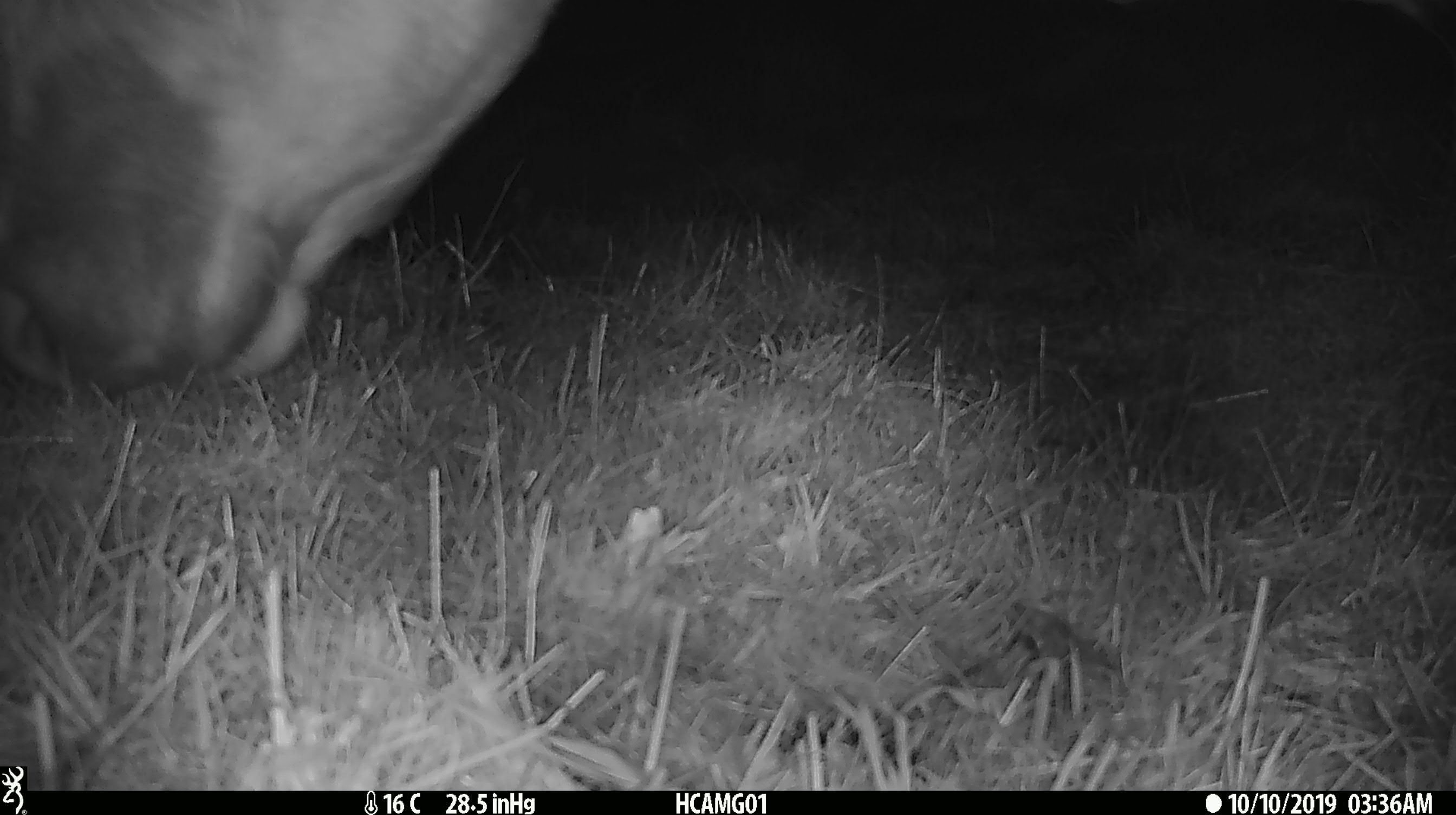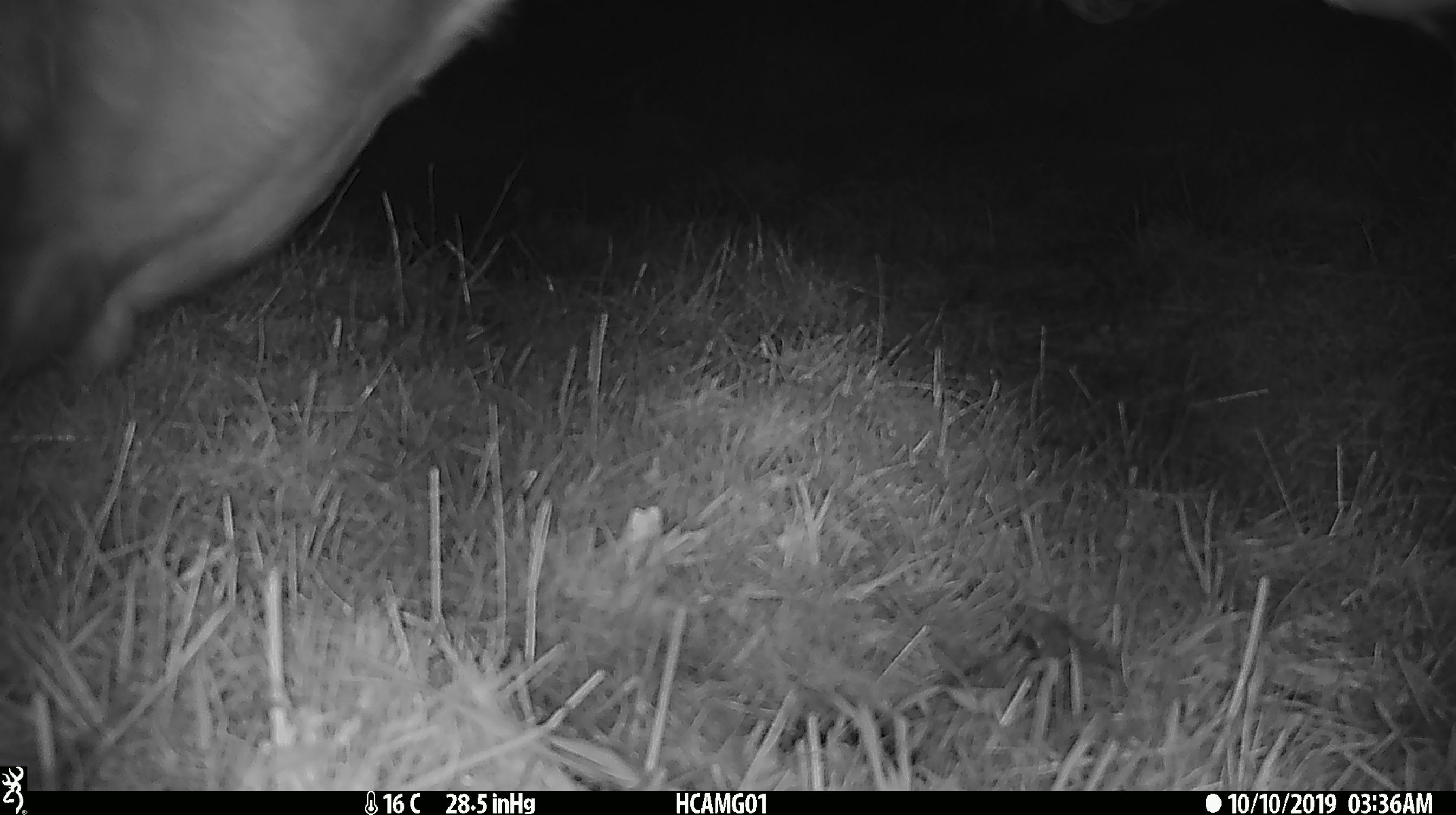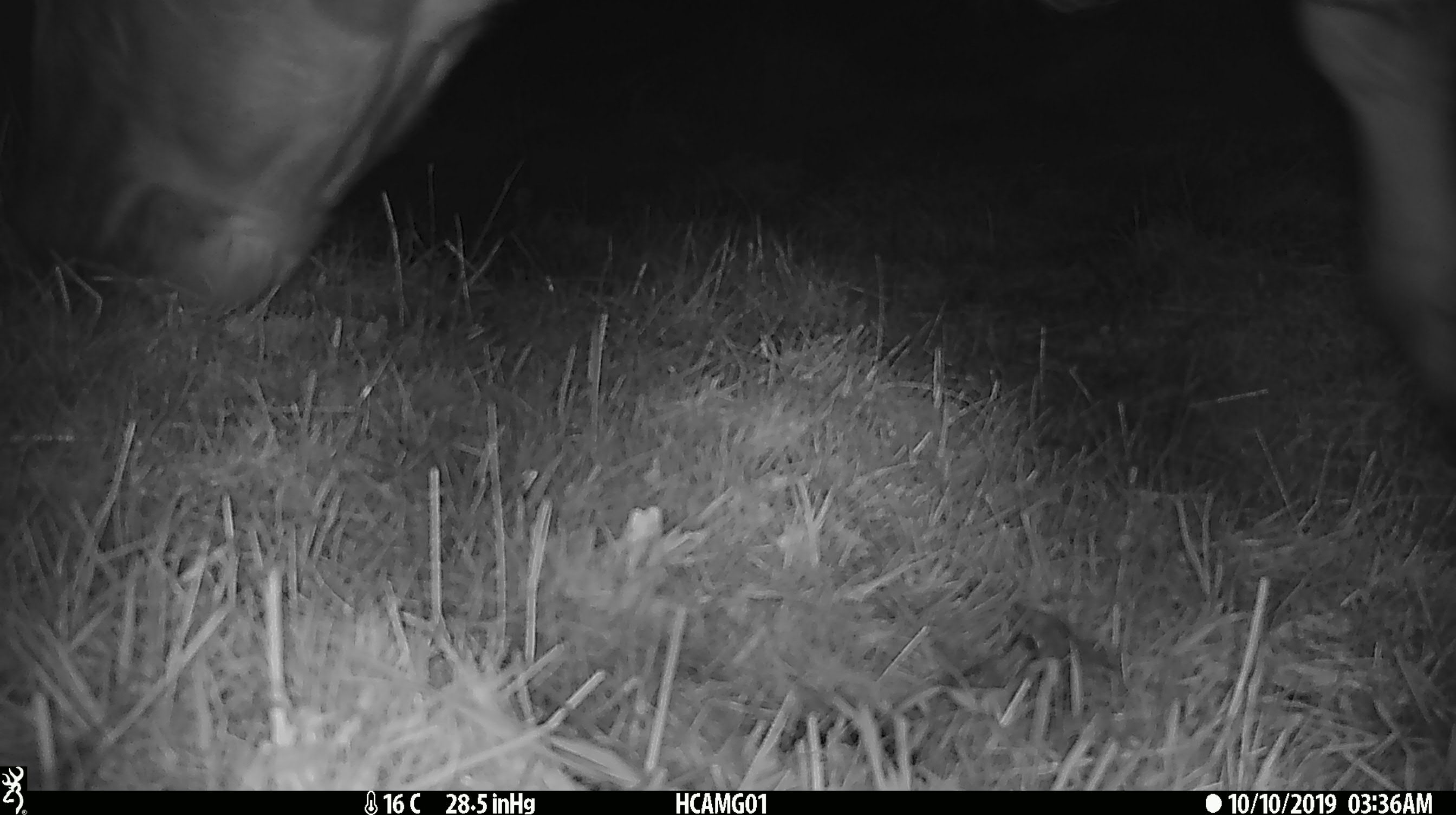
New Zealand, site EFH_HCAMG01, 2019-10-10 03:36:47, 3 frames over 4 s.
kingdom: Animalia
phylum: Chordata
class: Mammalia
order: Artiodactyla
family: Bovidae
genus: Bos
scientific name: Bos taurus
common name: domestic cow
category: cow